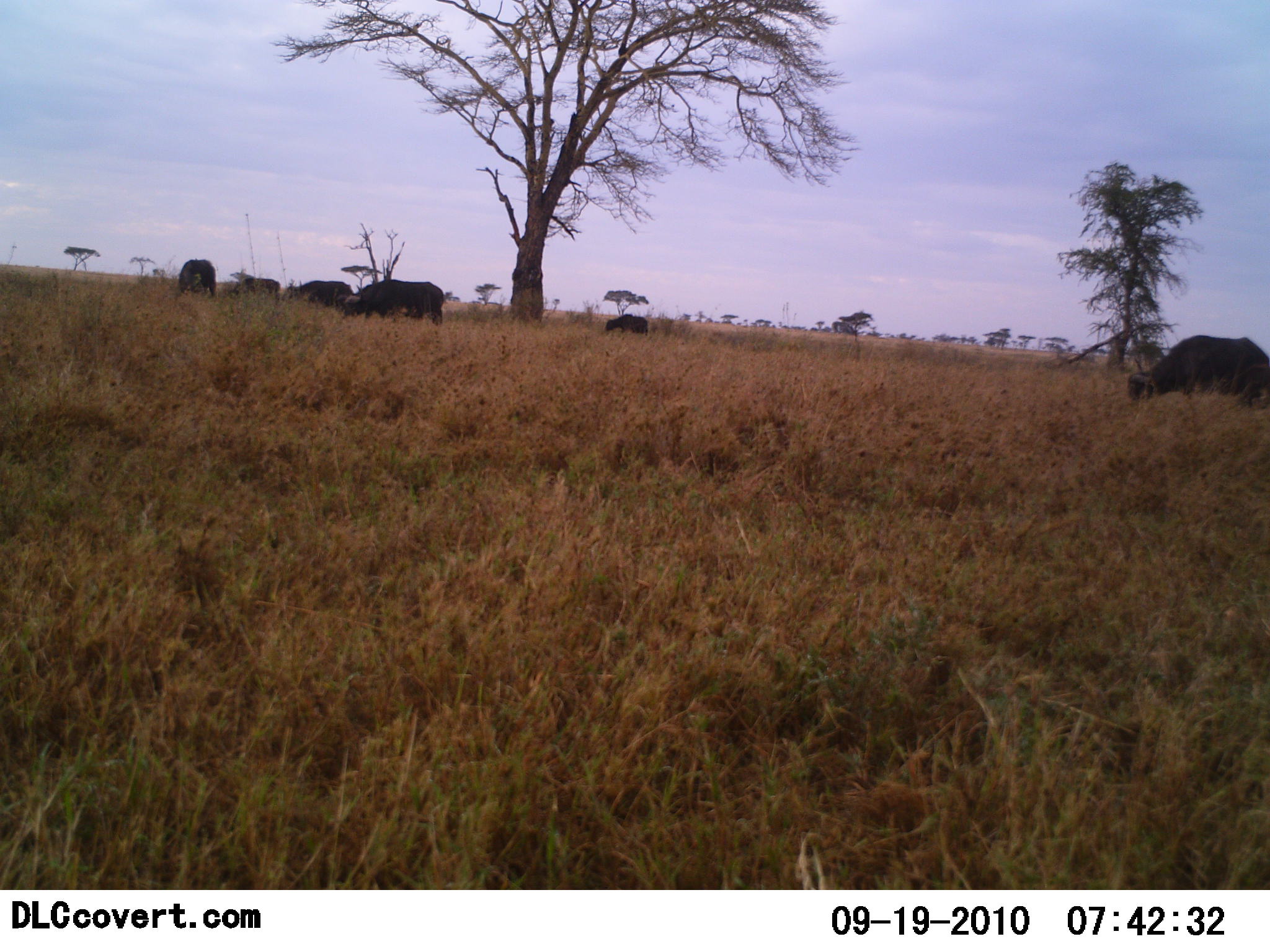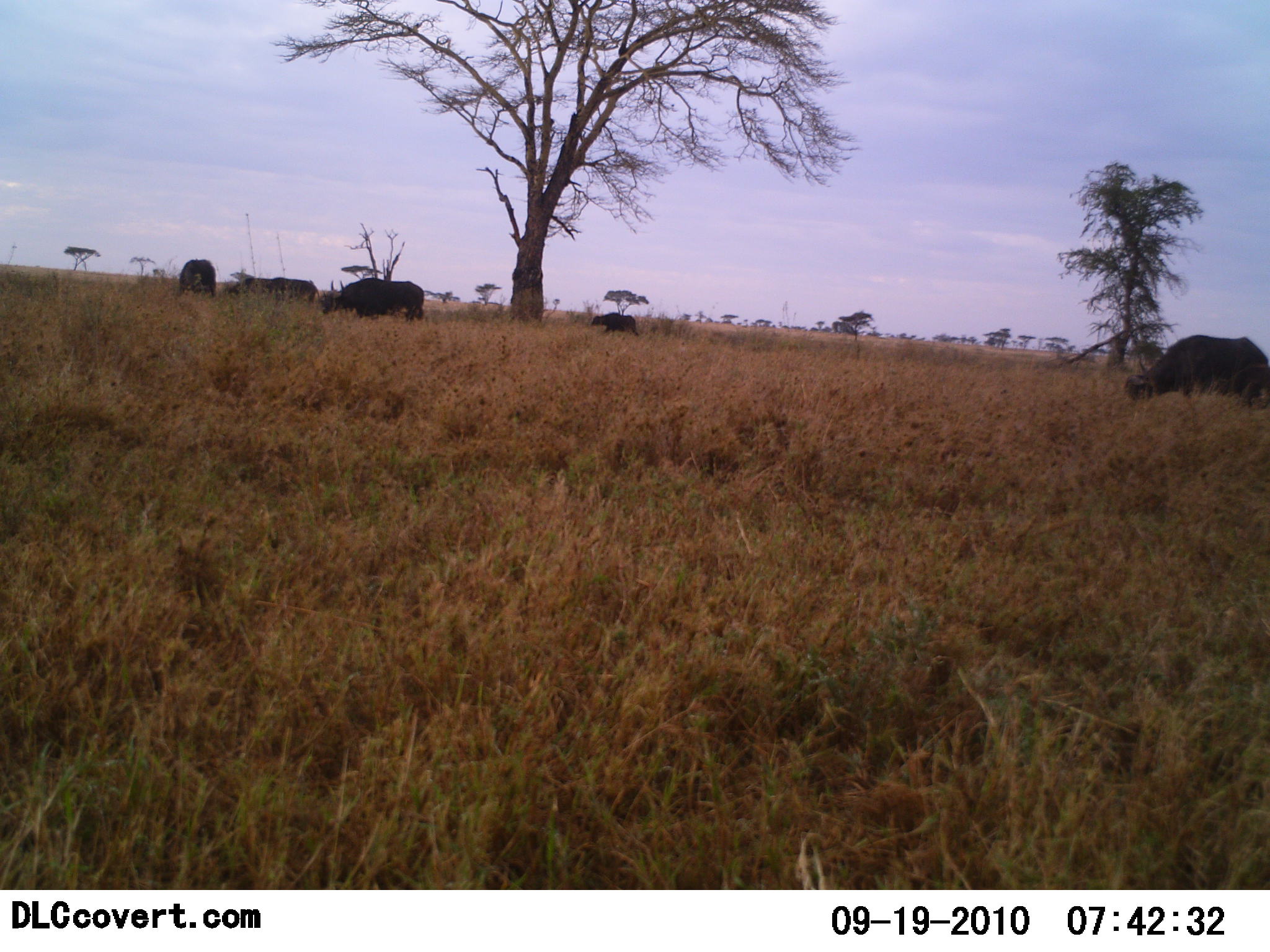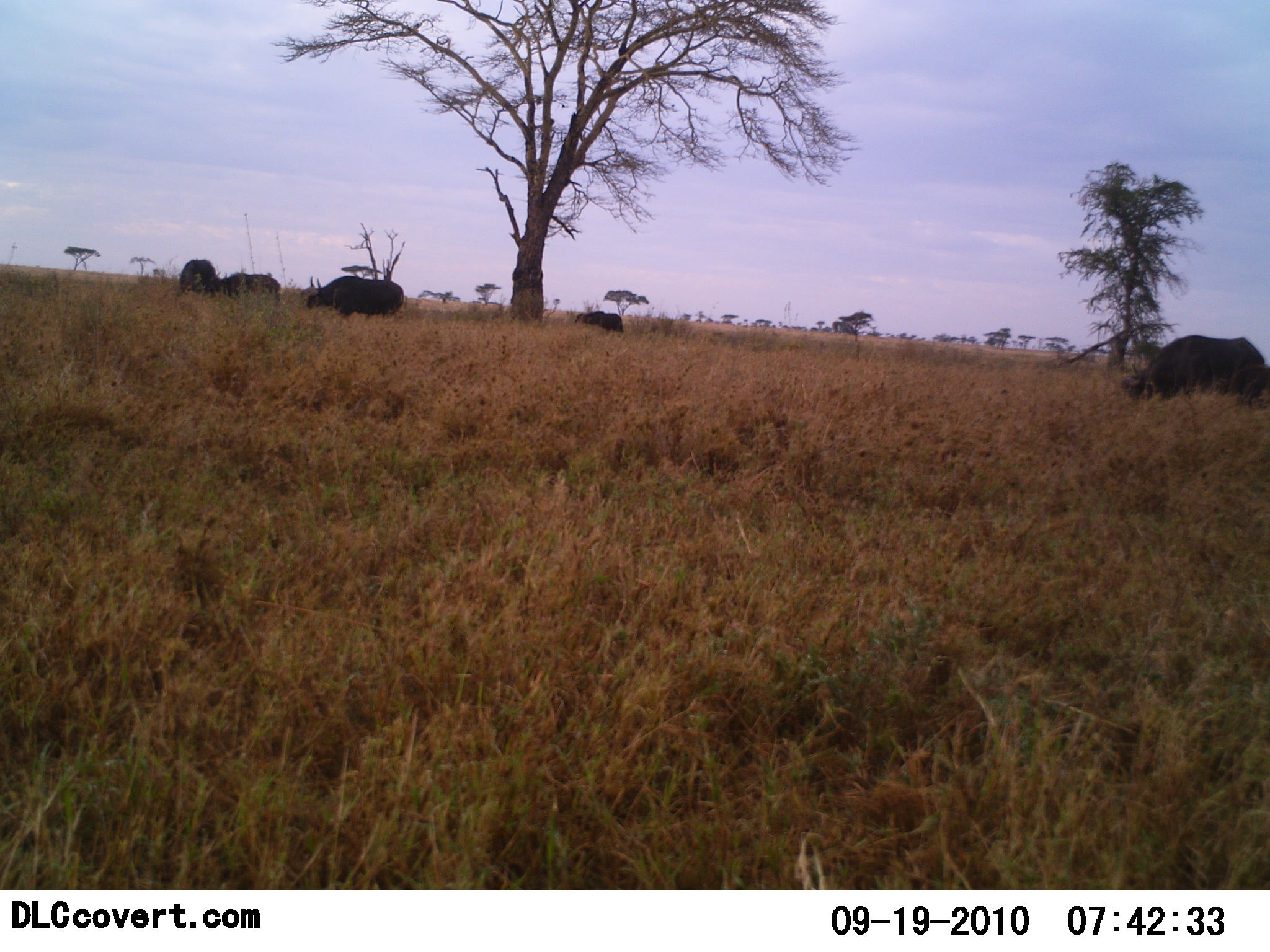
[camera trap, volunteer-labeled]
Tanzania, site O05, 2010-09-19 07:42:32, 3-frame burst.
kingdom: Animalia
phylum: Chordata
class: Mammalia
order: Artiodactyla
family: Bovidae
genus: Syncerus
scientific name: Syncerus caffer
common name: cape buffalo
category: buffalo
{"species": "buffalo (cape buffalo) (Syncerus caffer)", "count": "6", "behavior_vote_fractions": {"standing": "27%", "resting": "0%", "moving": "73%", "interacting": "0%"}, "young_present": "20%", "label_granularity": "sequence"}